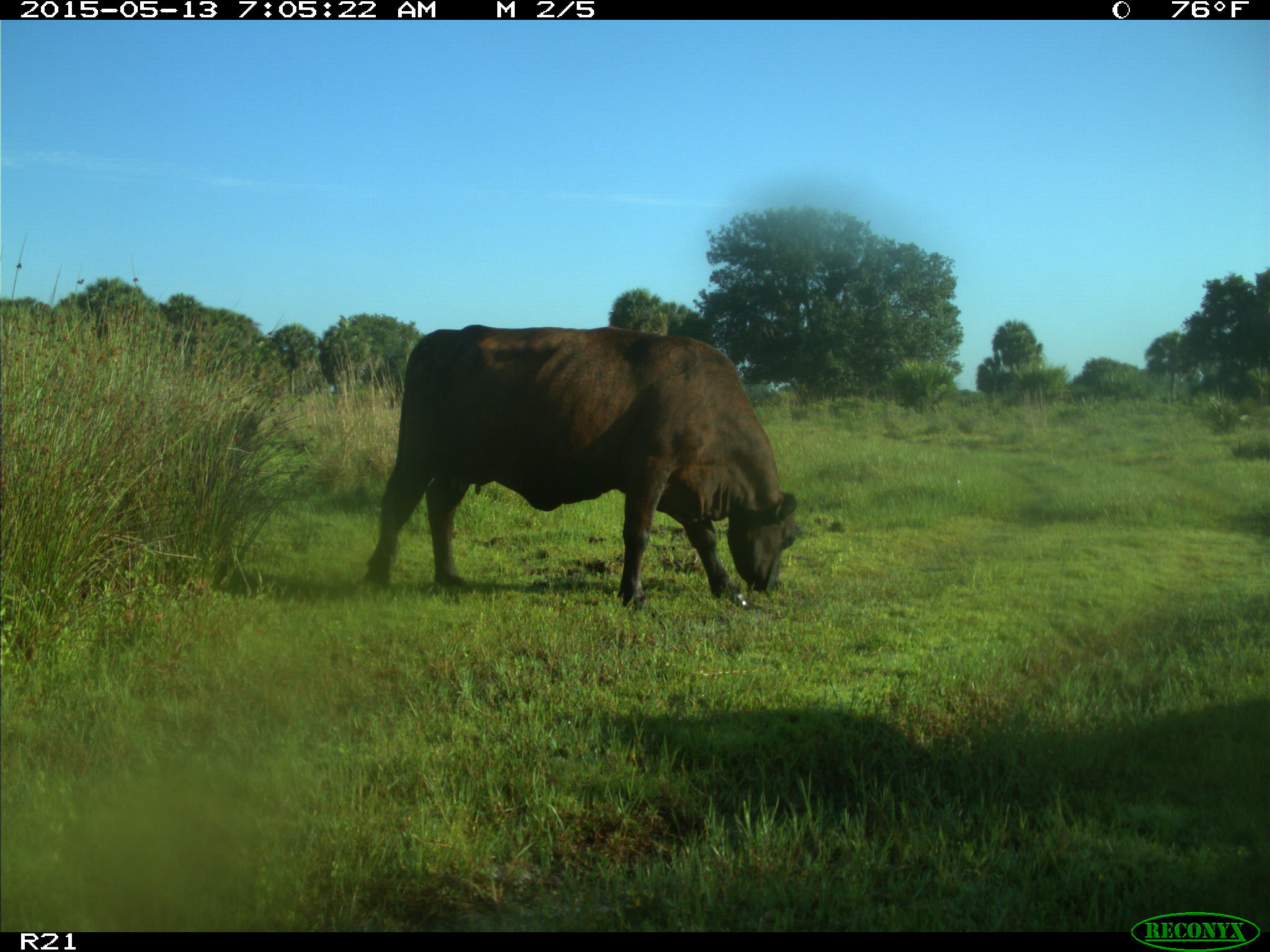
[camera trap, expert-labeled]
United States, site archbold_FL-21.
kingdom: Animalia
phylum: Chordata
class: Mammalia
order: Artiodactyla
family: Bovidae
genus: Bos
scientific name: Bos taurus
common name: domestic cow